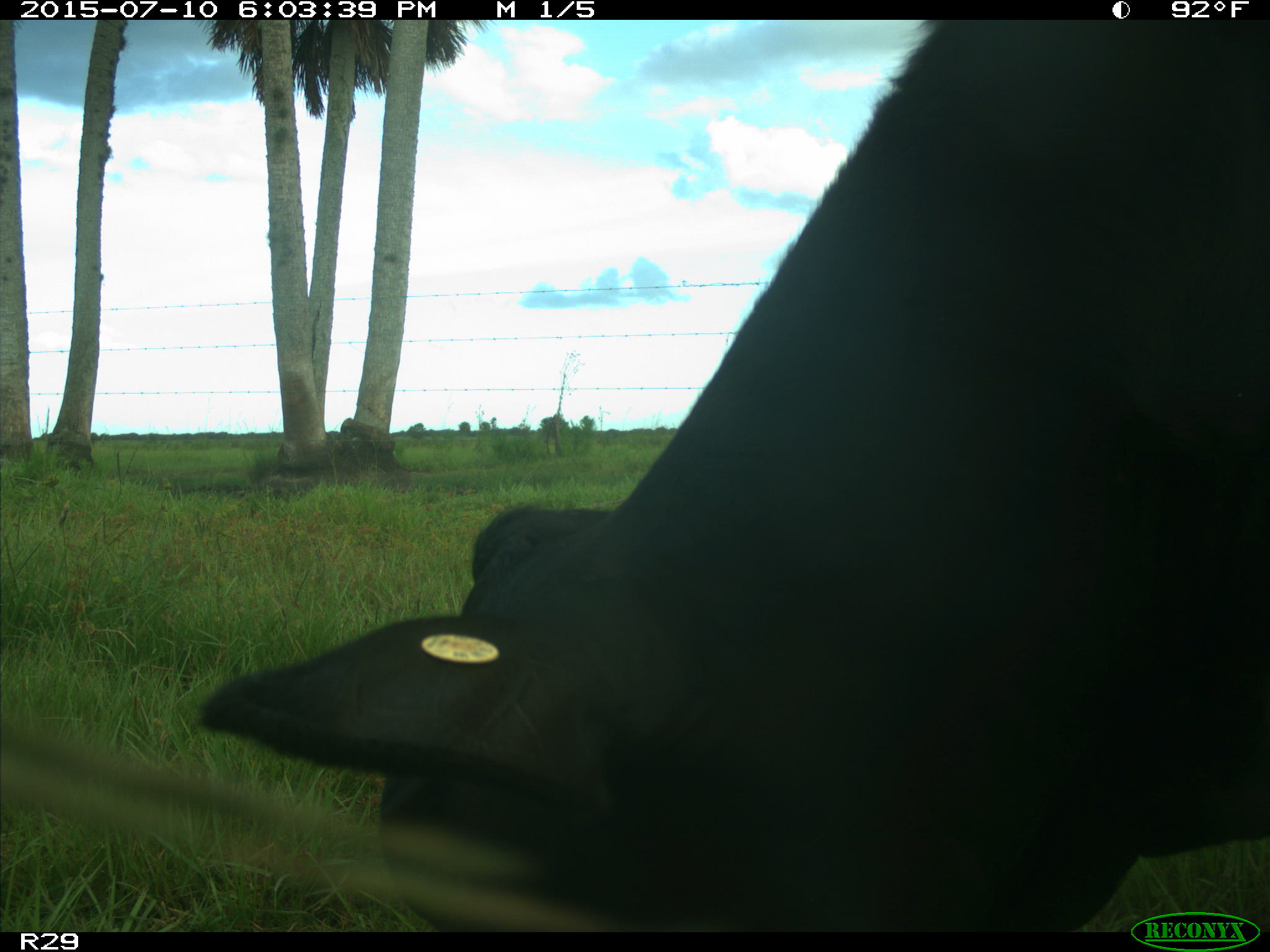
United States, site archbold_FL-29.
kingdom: Animalia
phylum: Chordata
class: Mammalia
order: Artiodactyla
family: Bovidae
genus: Bos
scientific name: Bos taurus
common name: domestic cow